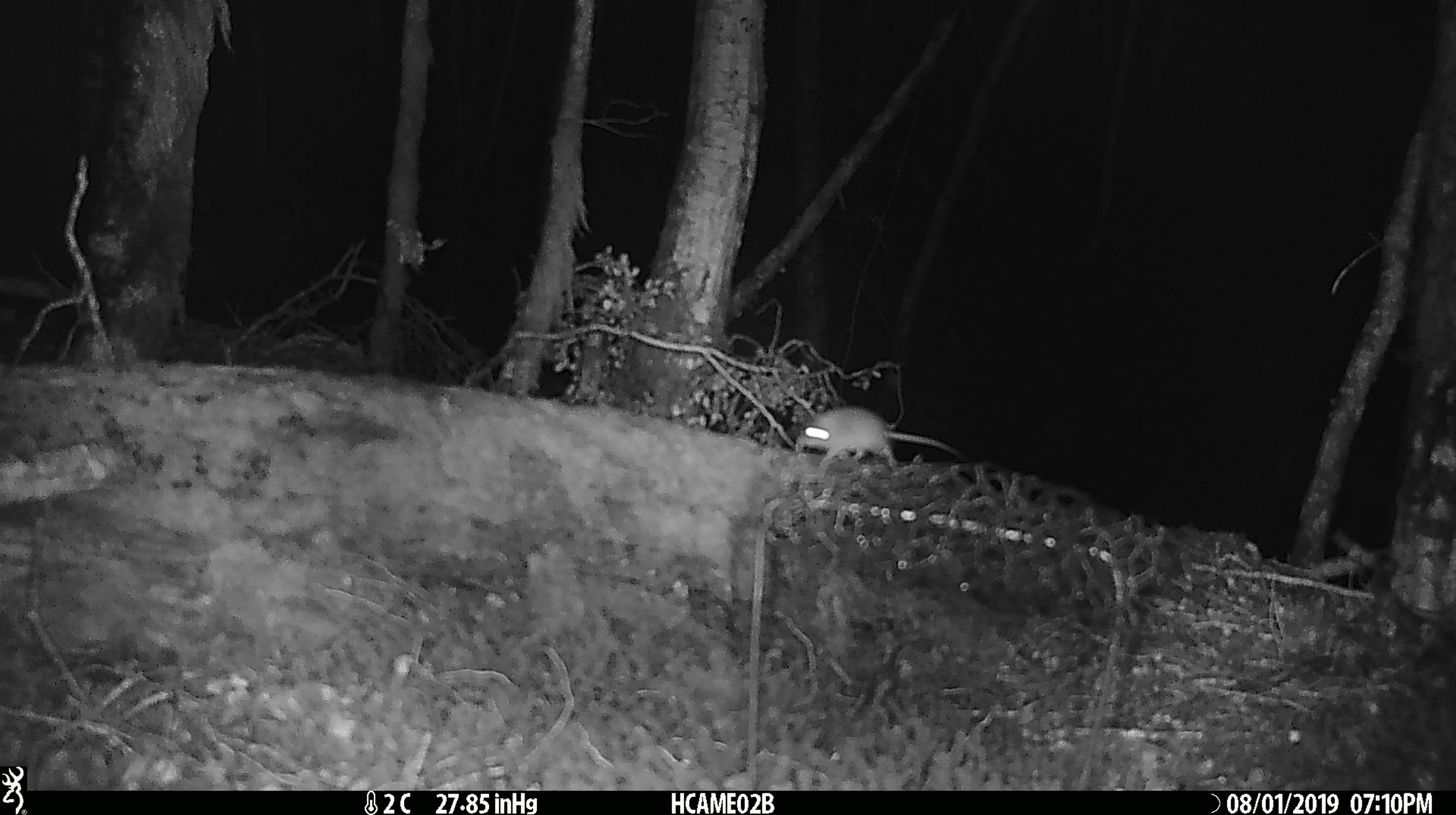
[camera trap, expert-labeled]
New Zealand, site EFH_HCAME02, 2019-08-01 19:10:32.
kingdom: Animalia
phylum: Chordata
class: Mammalia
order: Rodentia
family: Muridae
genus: Mus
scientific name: Mus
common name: mouse